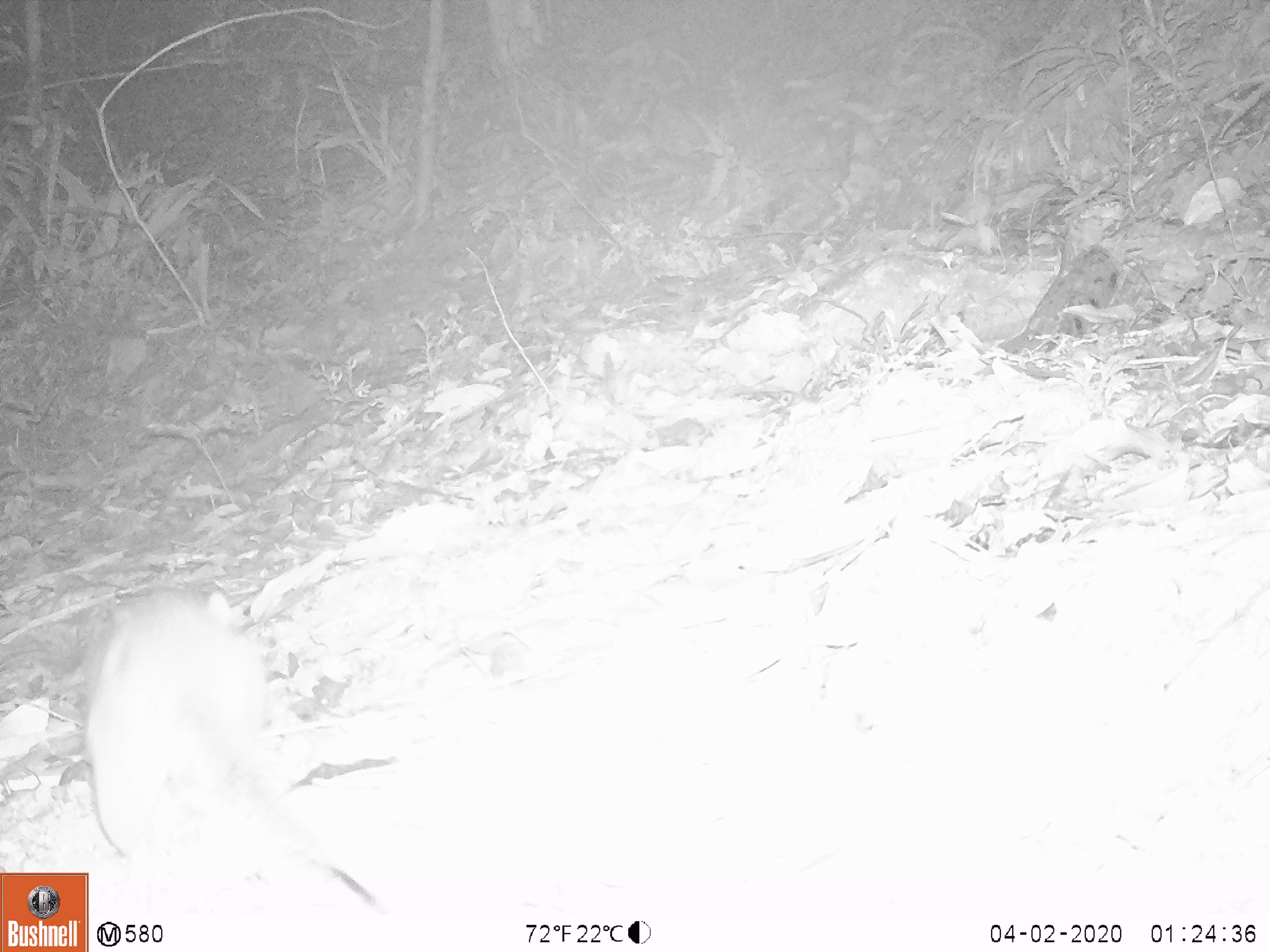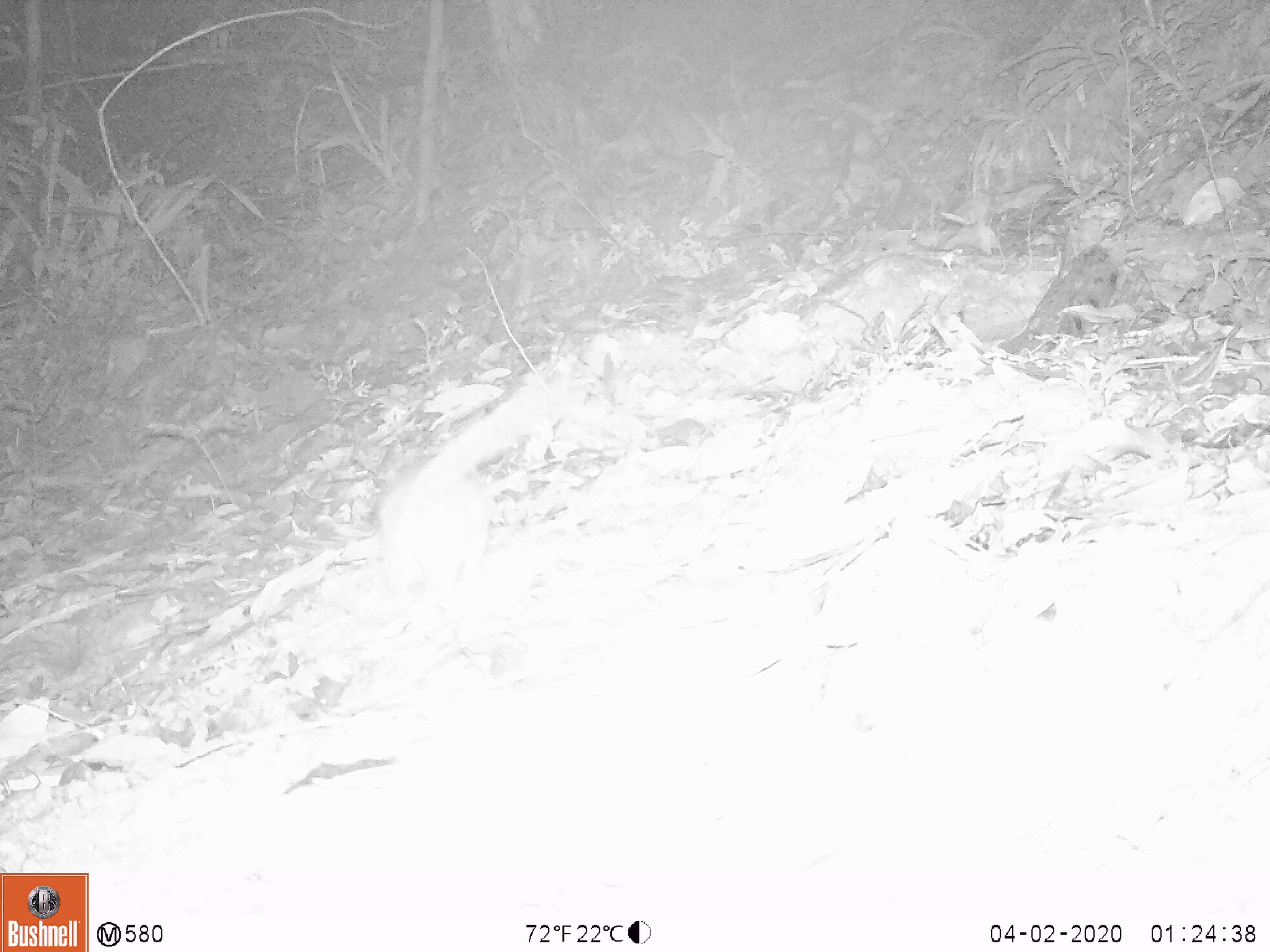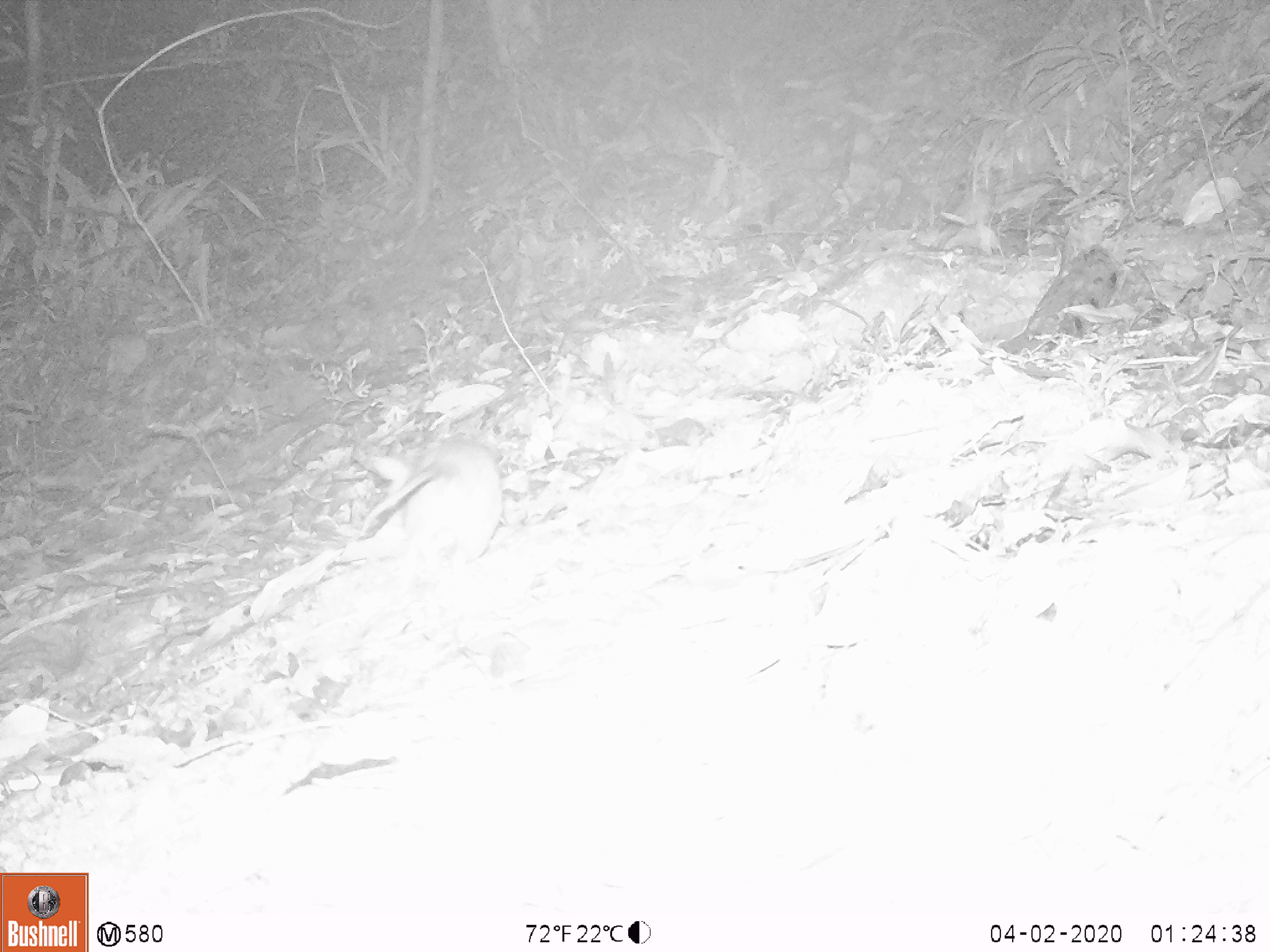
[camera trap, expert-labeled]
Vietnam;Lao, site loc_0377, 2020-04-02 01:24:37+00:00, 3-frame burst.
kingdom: Animalia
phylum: Chordata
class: Mammalia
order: Rodentia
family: Muridae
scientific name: Muridae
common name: old-world mice and rats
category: unidentified murid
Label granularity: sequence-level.